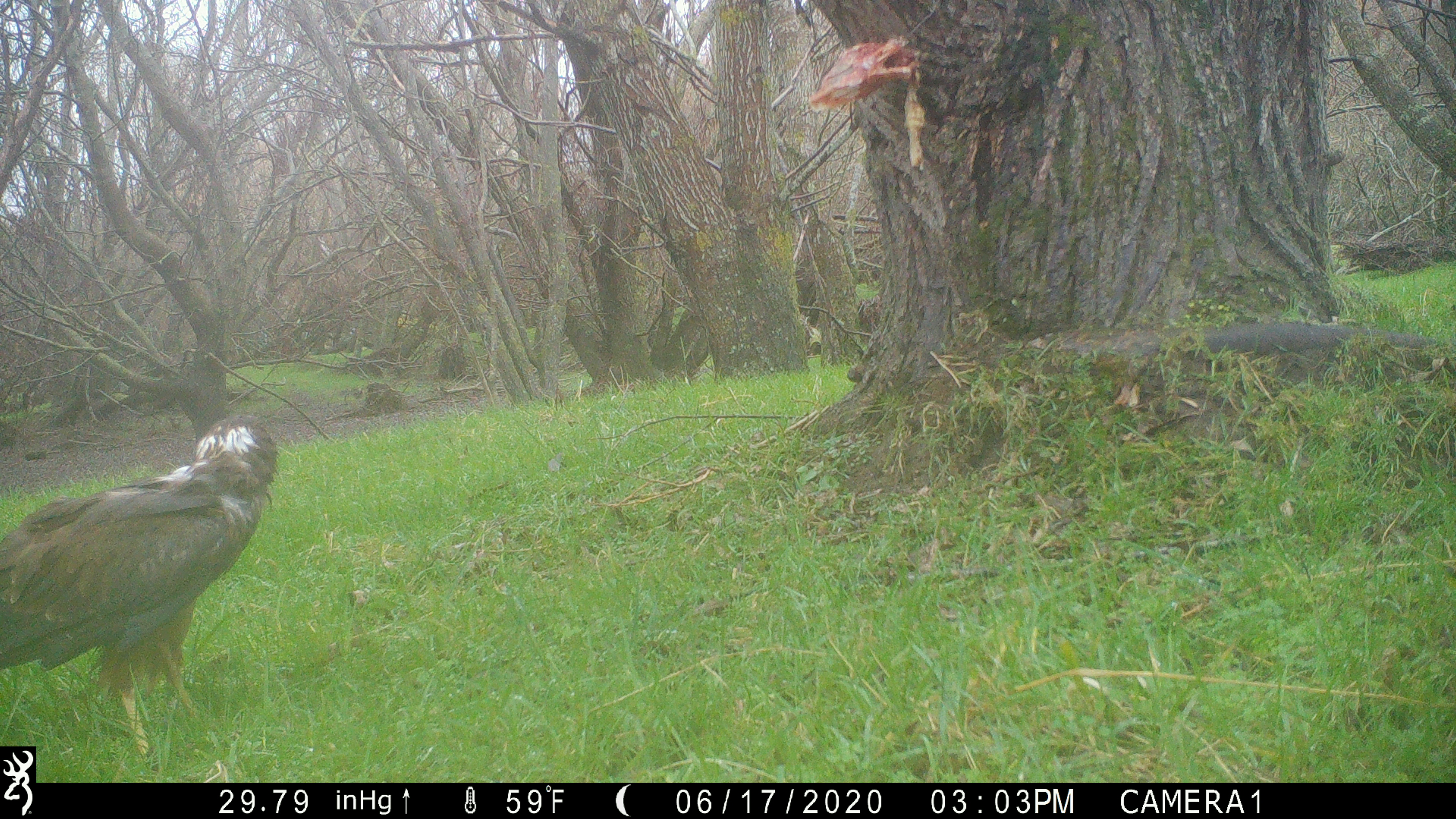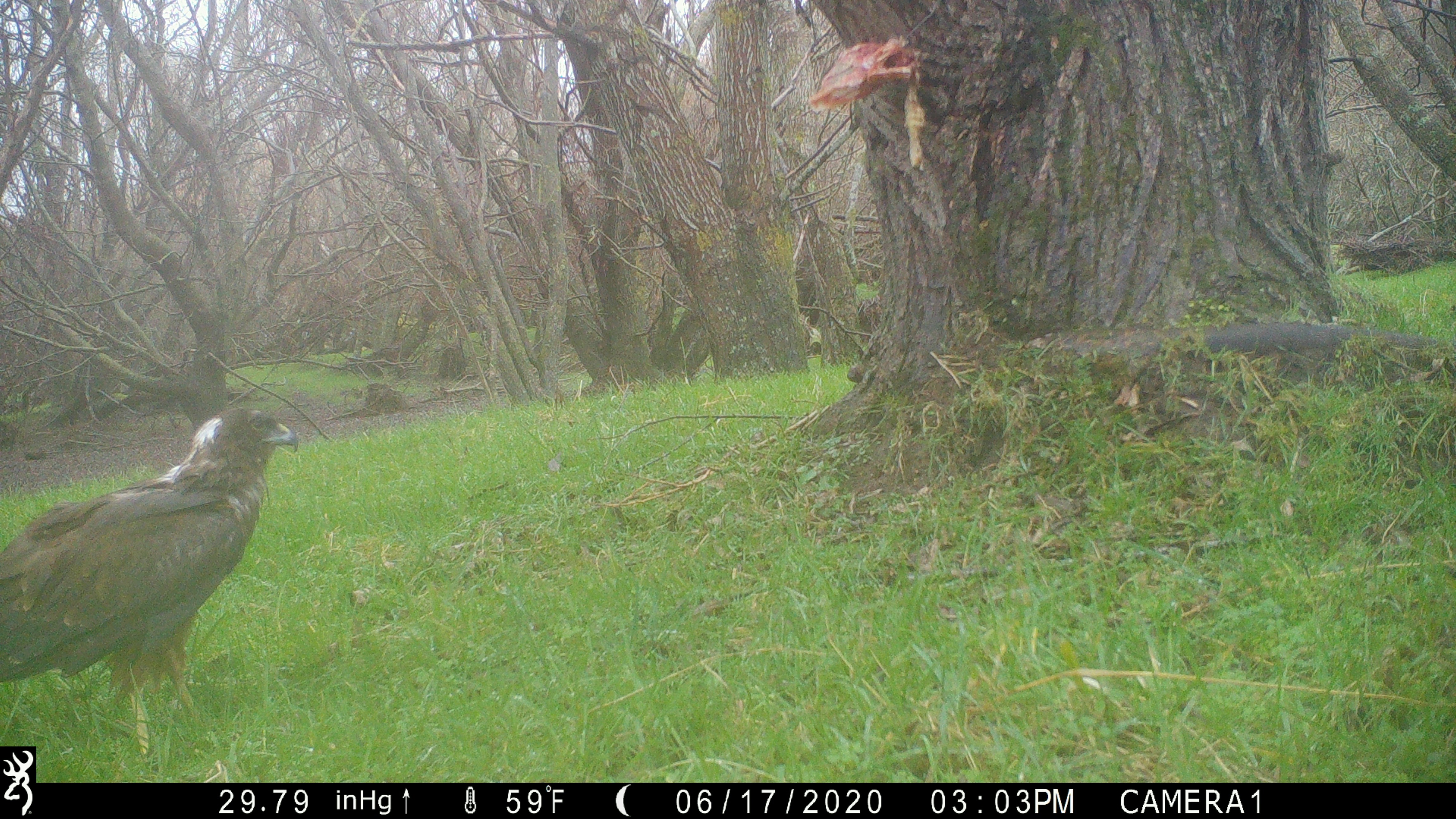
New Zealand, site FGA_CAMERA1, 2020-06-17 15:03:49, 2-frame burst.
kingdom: Animalia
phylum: Chordata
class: Aves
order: Accipitriformes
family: Accipitridae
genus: Circus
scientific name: Circus approximans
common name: swamp harrier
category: harrier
Harrier (swamp harrier) (Circus approximans).